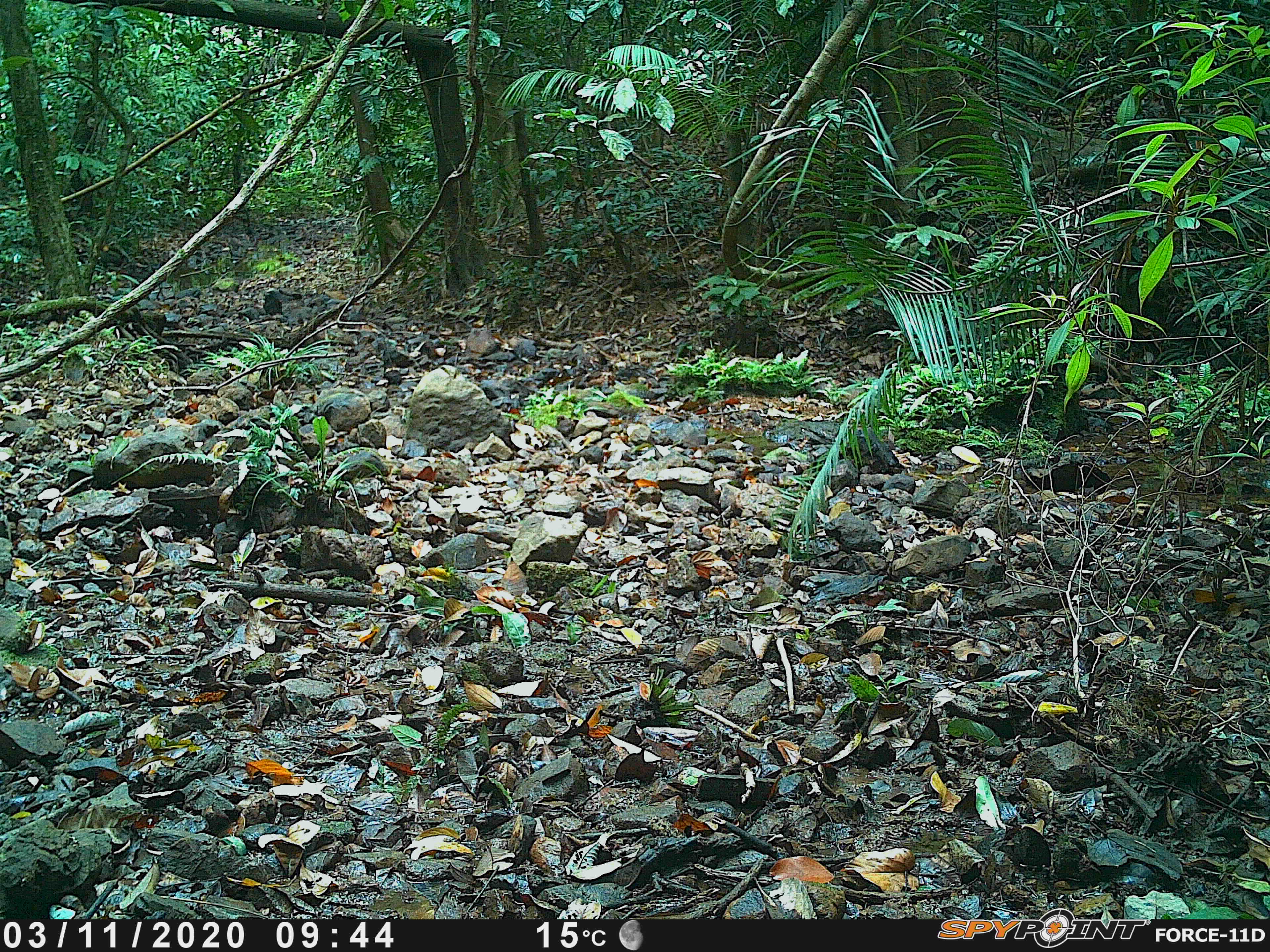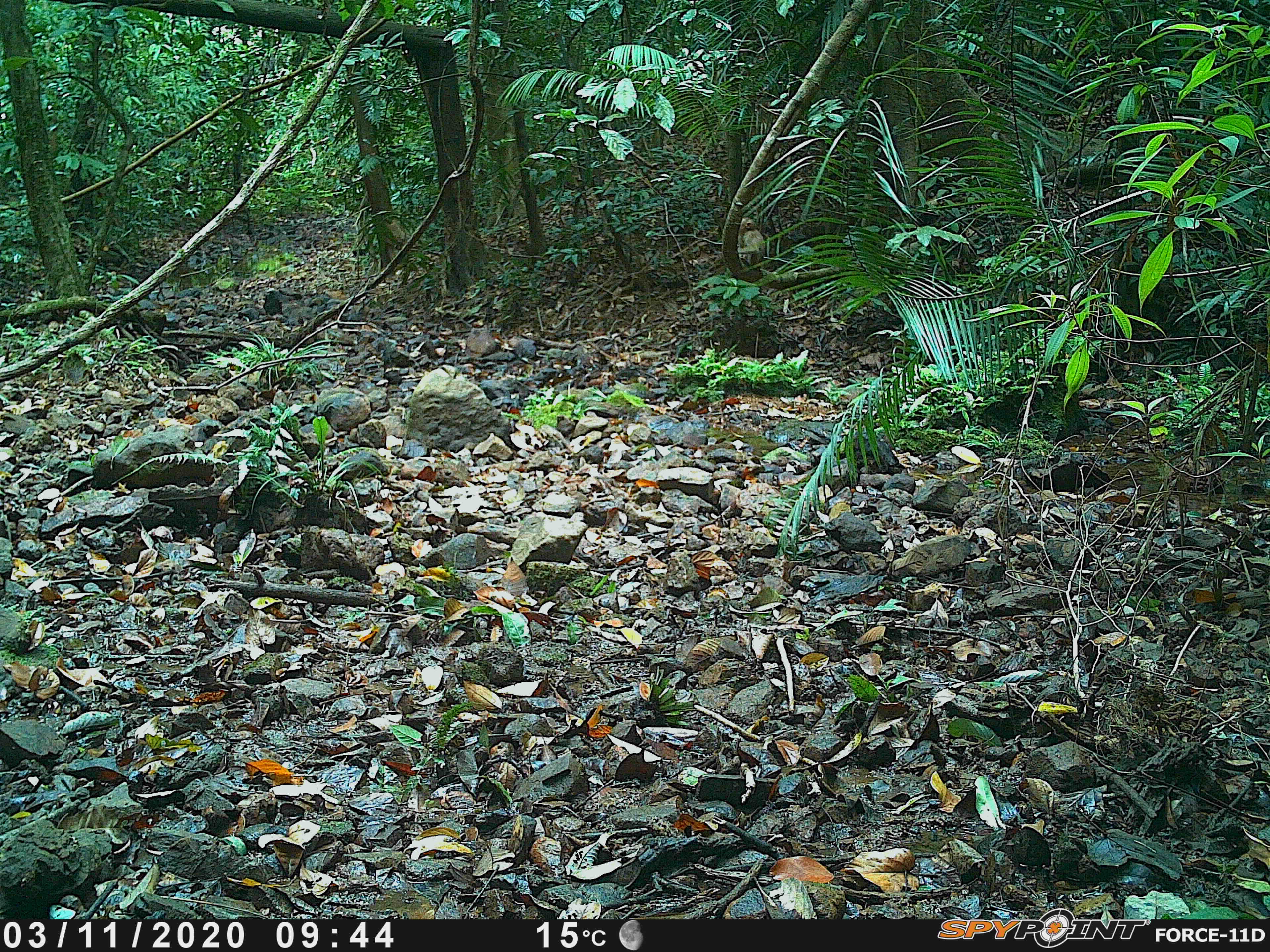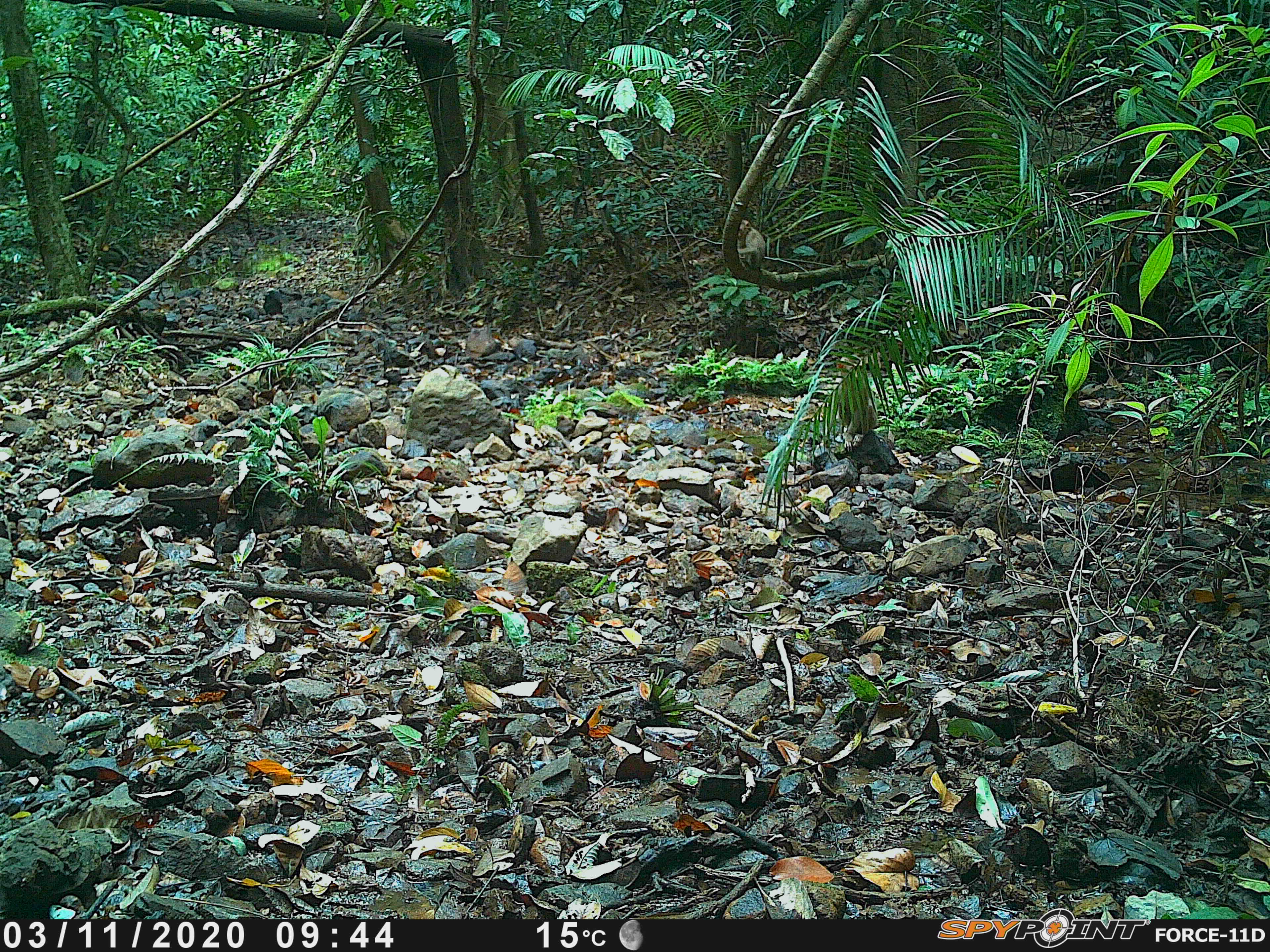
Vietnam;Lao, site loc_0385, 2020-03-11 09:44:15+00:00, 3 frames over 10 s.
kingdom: Animalia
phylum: Chordata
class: Mammalia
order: Primates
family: Cercopithecidae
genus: Macaca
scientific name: Macaca nemestrina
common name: pig-tailed macaque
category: pig tailed macaque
Pig tailed macaque (pig-tailed macaque) (Macaca nemestrina). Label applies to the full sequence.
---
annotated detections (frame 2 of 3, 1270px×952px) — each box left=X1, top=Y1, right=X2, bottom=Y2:
pig tailed macaque: left=737, top=217, right=766, bottom=265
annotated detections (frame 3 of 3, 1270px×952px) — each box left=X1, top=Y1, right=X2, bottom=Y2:
pig tailed macaque: left=826, top=356, right=880, bottom=453; left=736, top=219, right=765, bottom=271